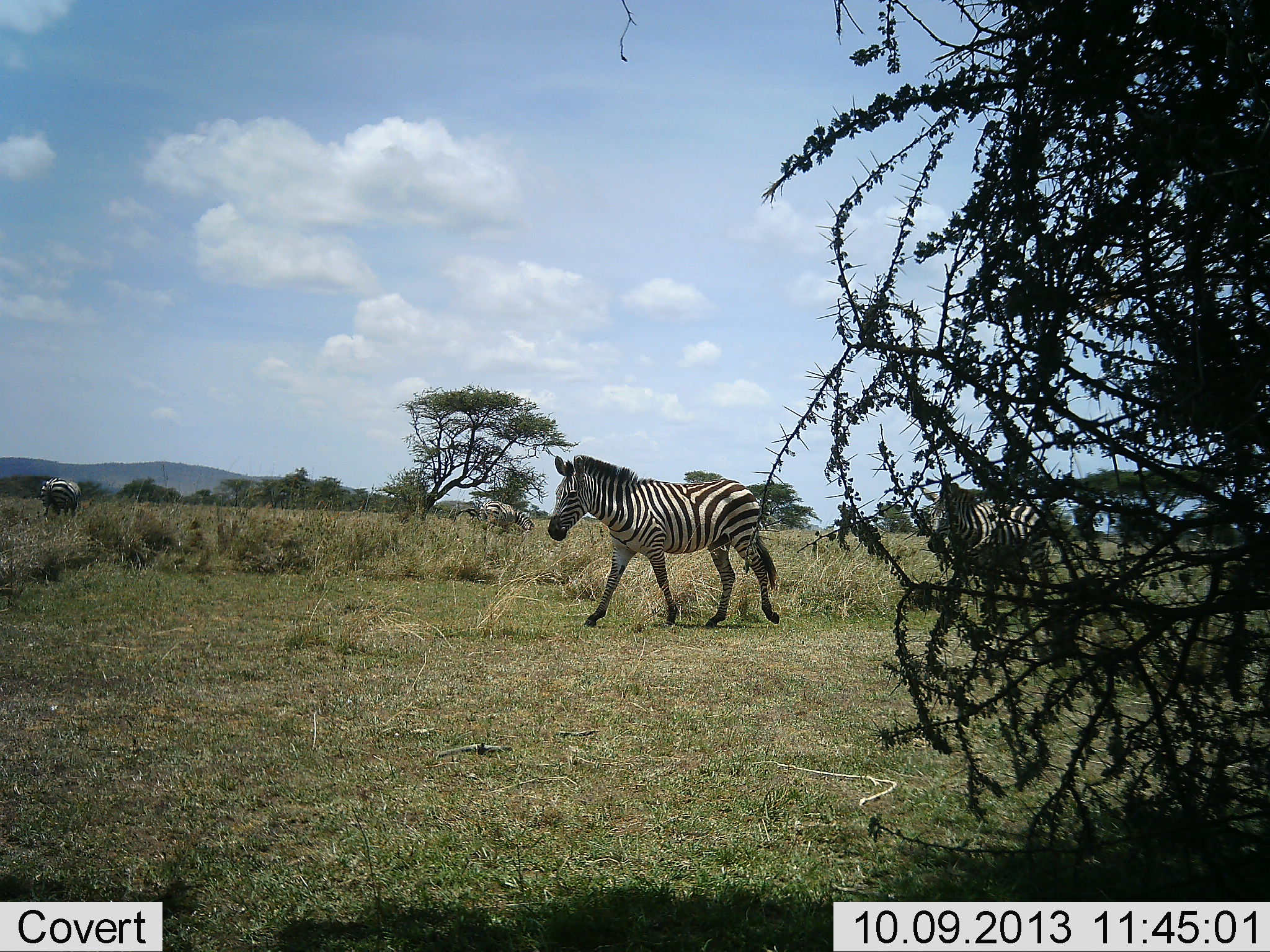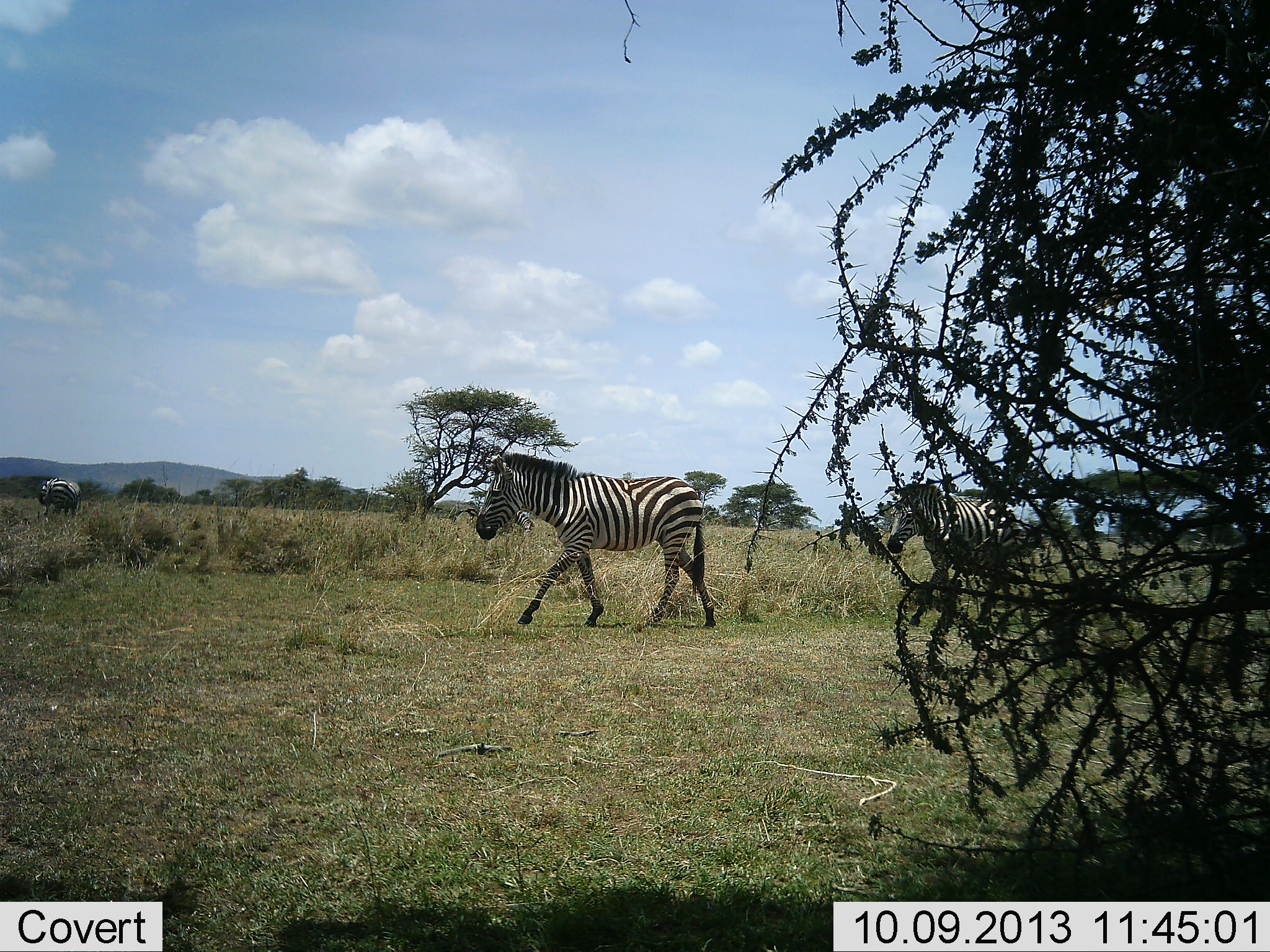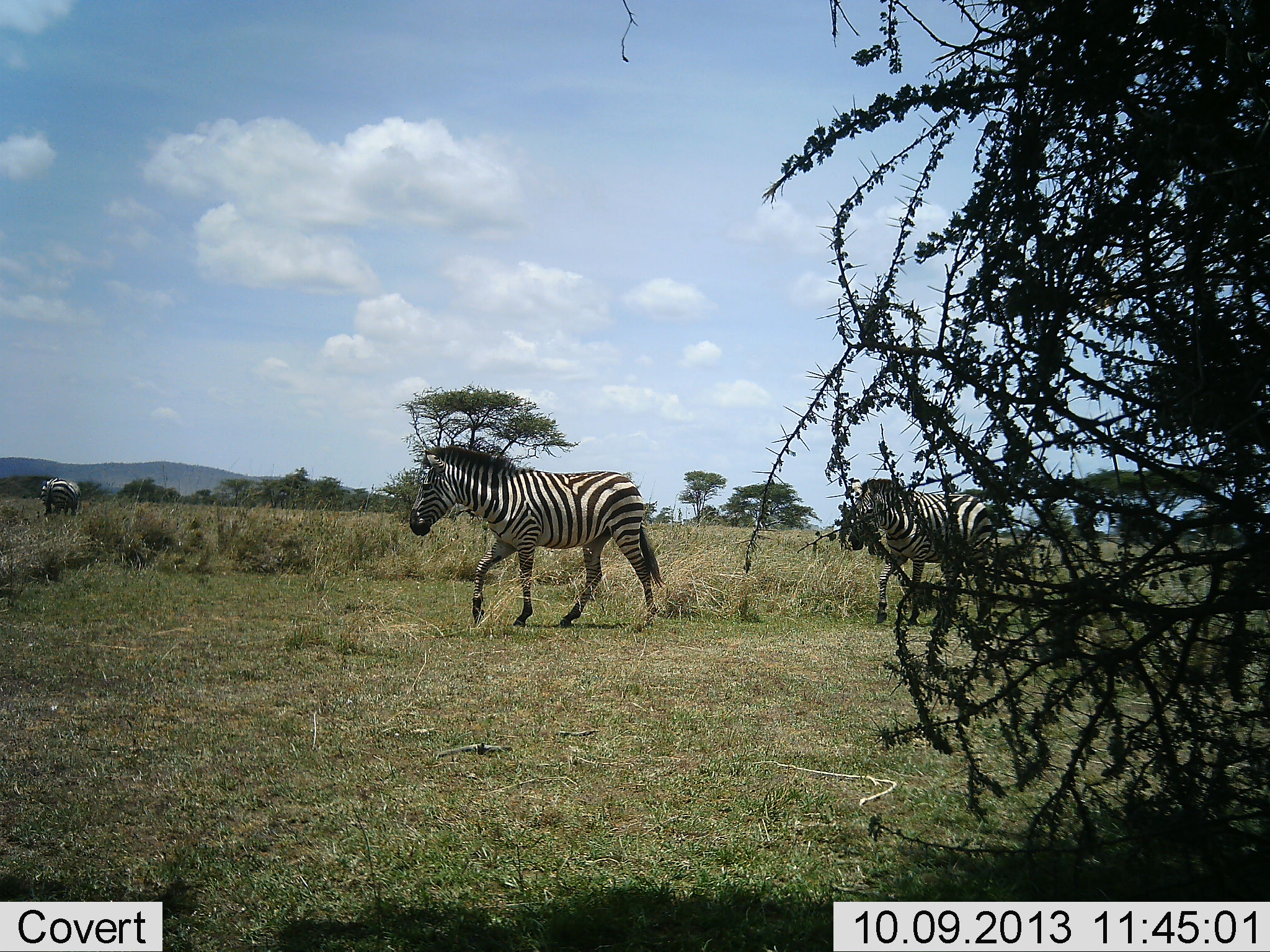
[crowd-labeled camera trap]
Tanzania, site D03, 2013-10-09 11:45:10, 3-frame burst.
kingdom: Animalia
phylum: Chordata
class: Mammalia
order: Perissodactyla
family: Equidae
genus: Equus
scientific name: Equus quagga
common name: plains zebra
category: zebra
Zebra (plains zebra) (Equus quagga), count 3. Behavior (volunteer vote fractions): standing 45%, resting 9%, moving 91%, interacting 0%. Young present (vote fraction): 0%. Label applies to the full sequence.